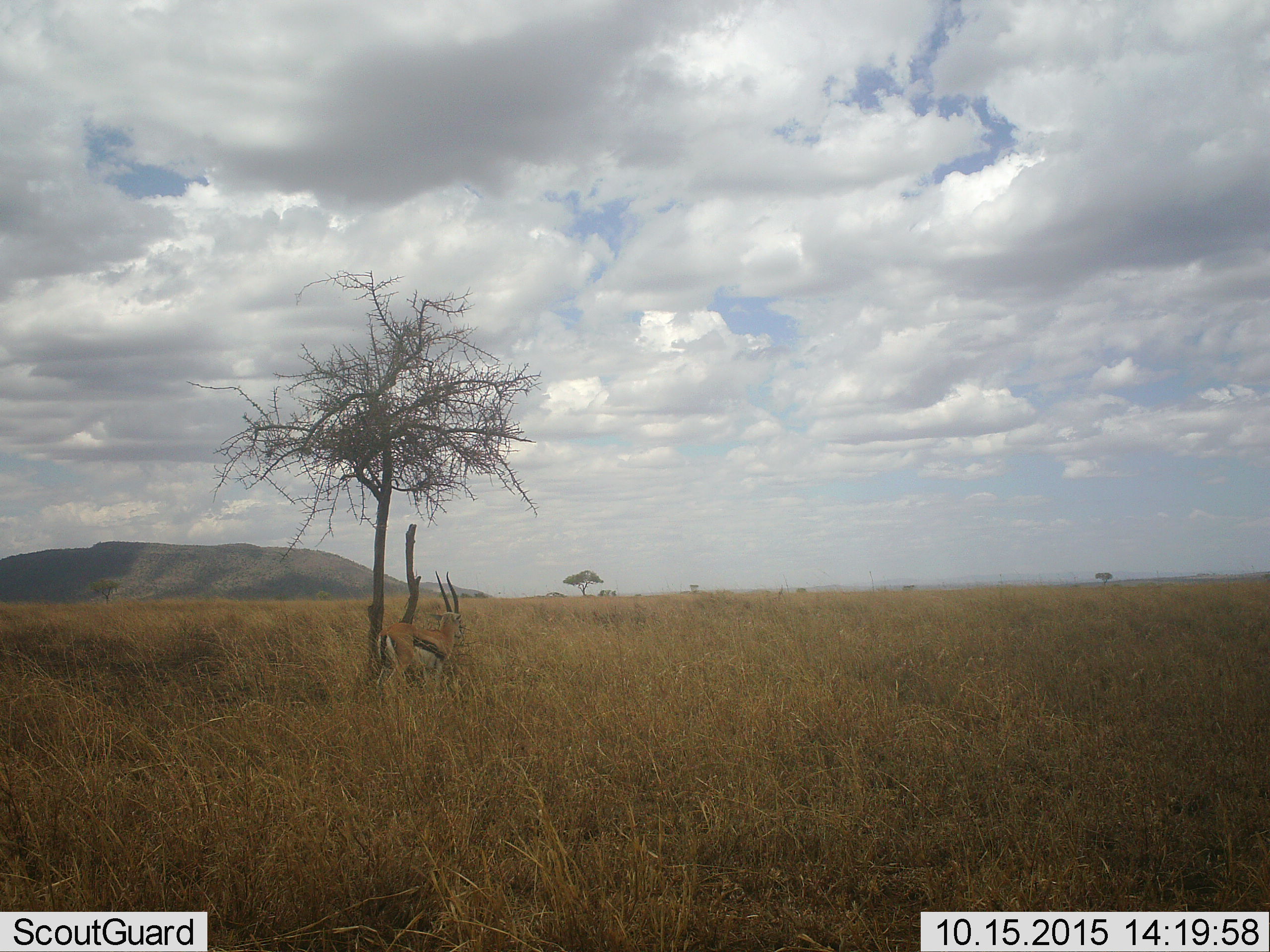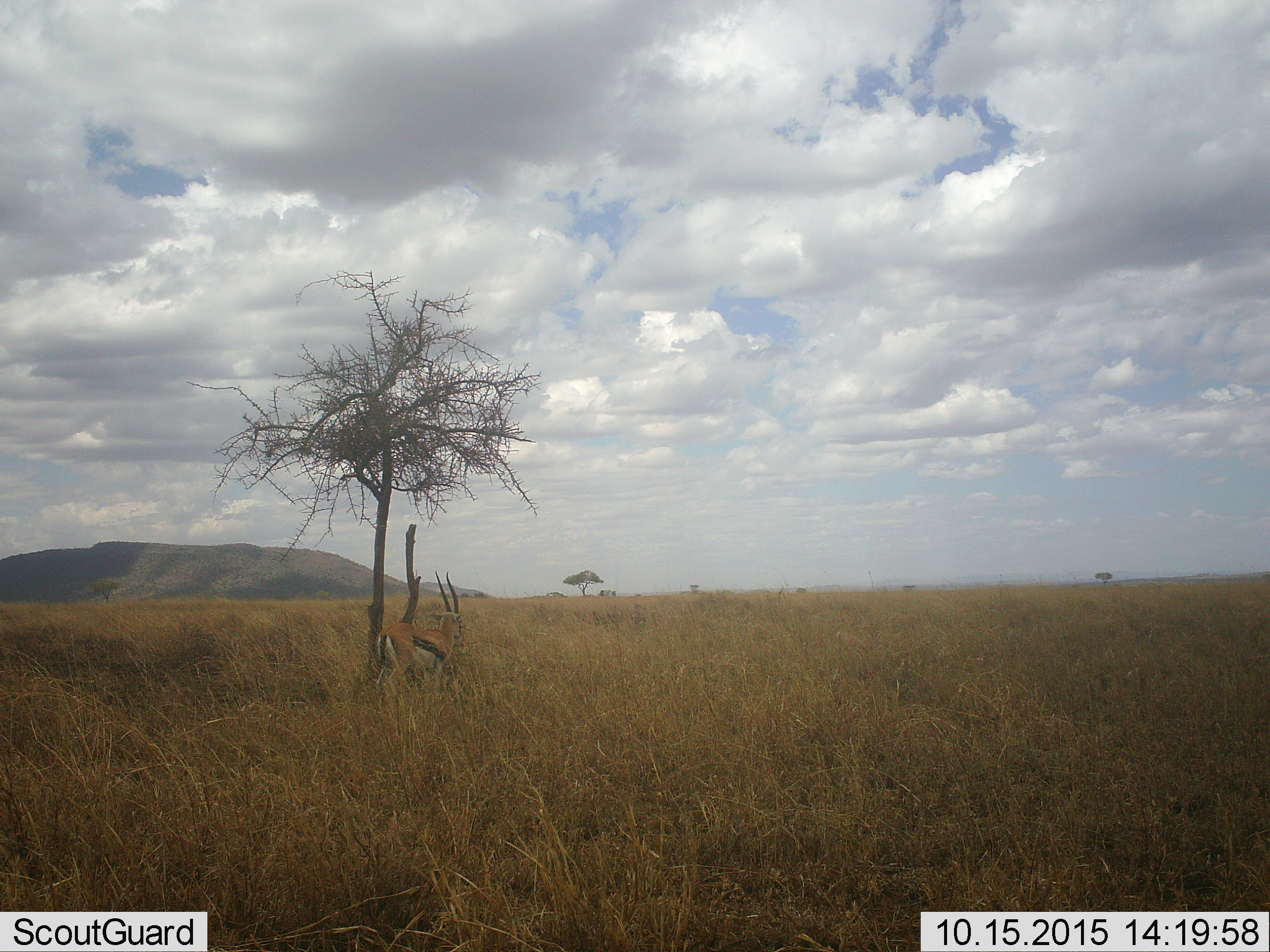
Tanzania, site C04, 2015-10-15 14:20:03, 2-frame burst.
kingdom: Animalia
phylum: Chordata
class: Mammalia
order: Artiodactyla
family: Bovidae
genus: Eudorcas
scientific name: Eudorcas thomsonii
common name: thomson's gazelle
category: gazellethomsons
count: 1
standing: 100%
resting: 0%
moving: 0%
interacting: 0%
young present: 0%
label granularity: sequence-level